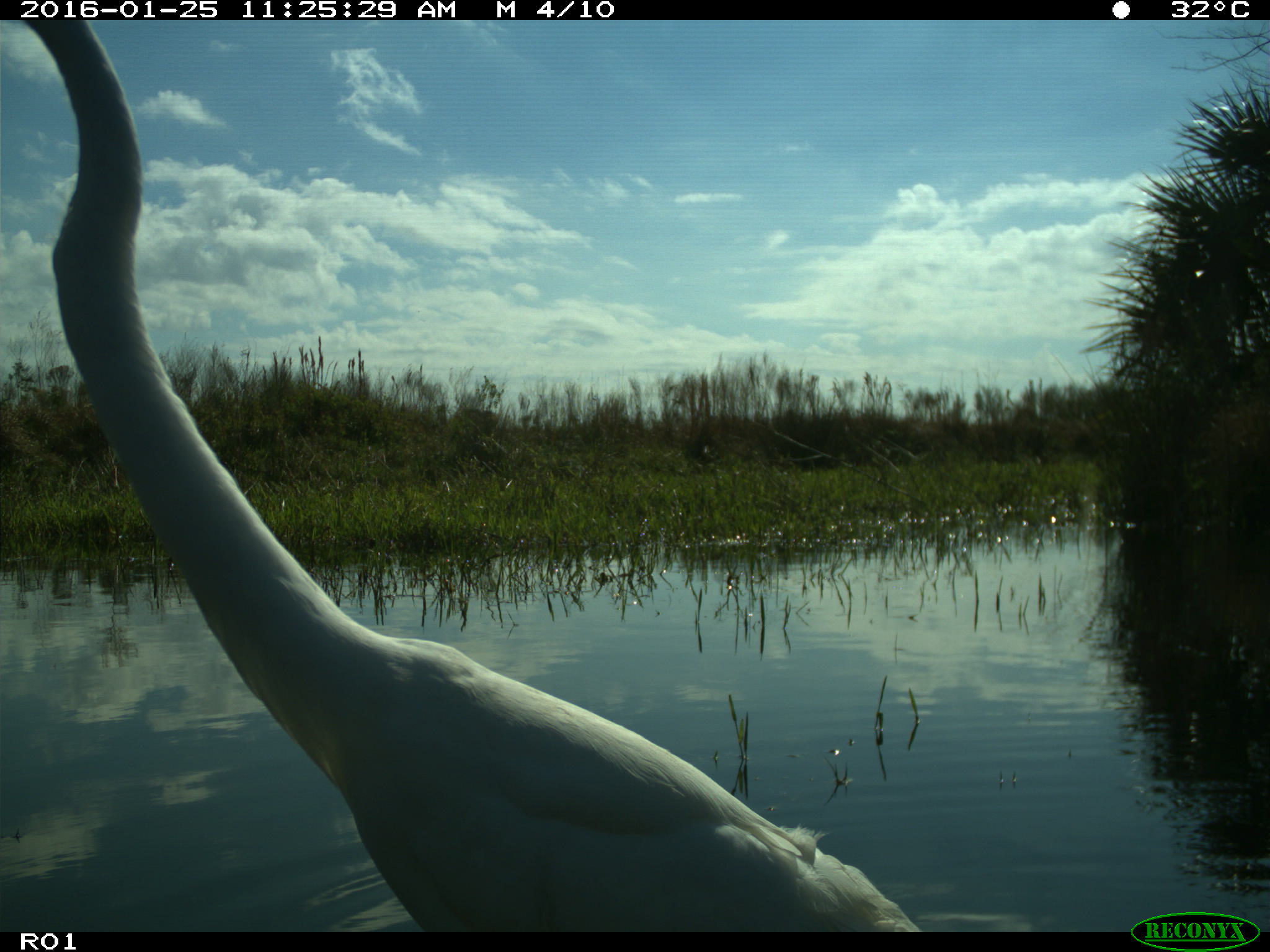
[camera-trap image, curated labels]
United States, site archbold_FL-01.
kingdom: Animalia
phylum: Chordata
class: Aves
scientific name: Aves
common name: birds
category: unidentified bird